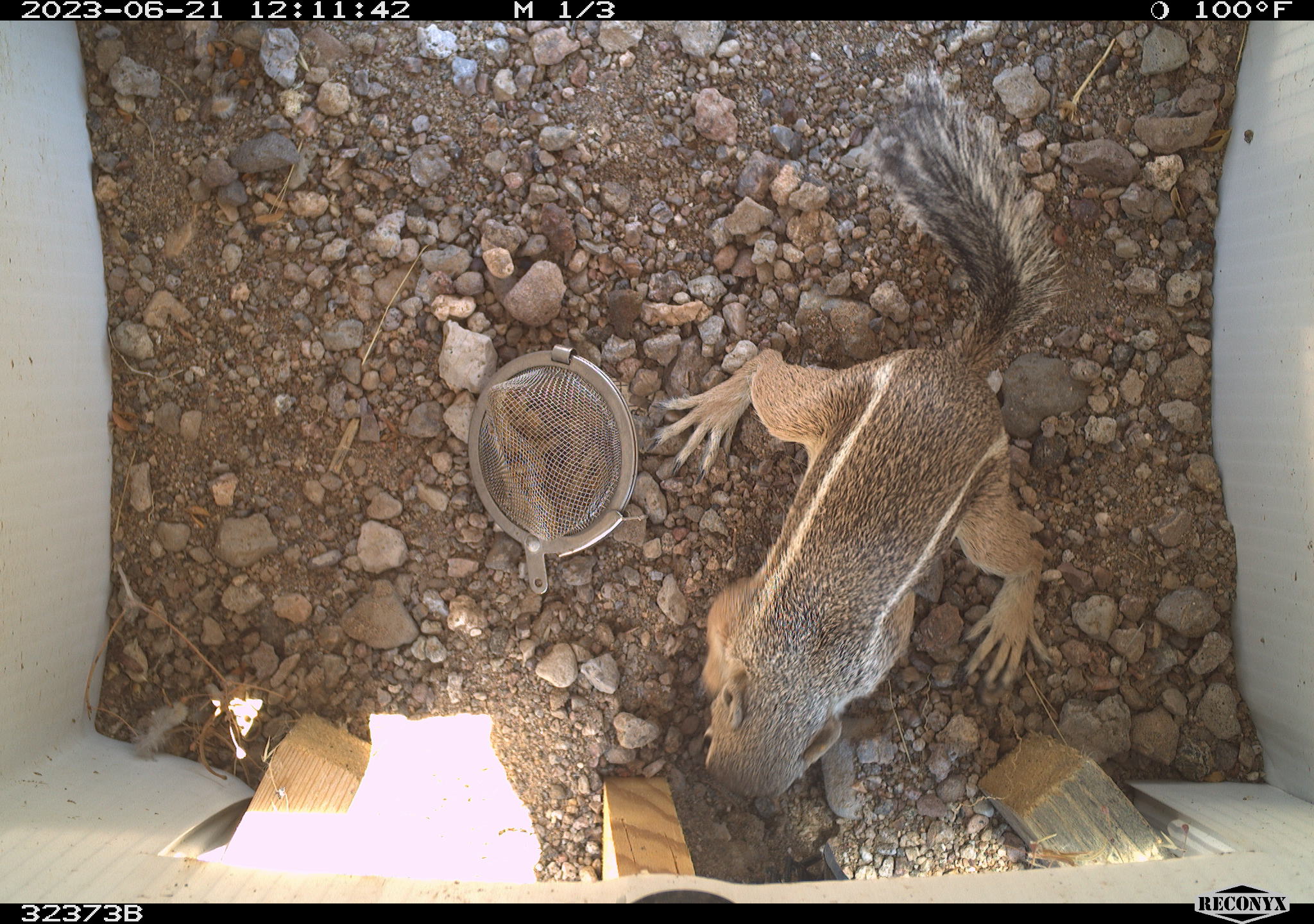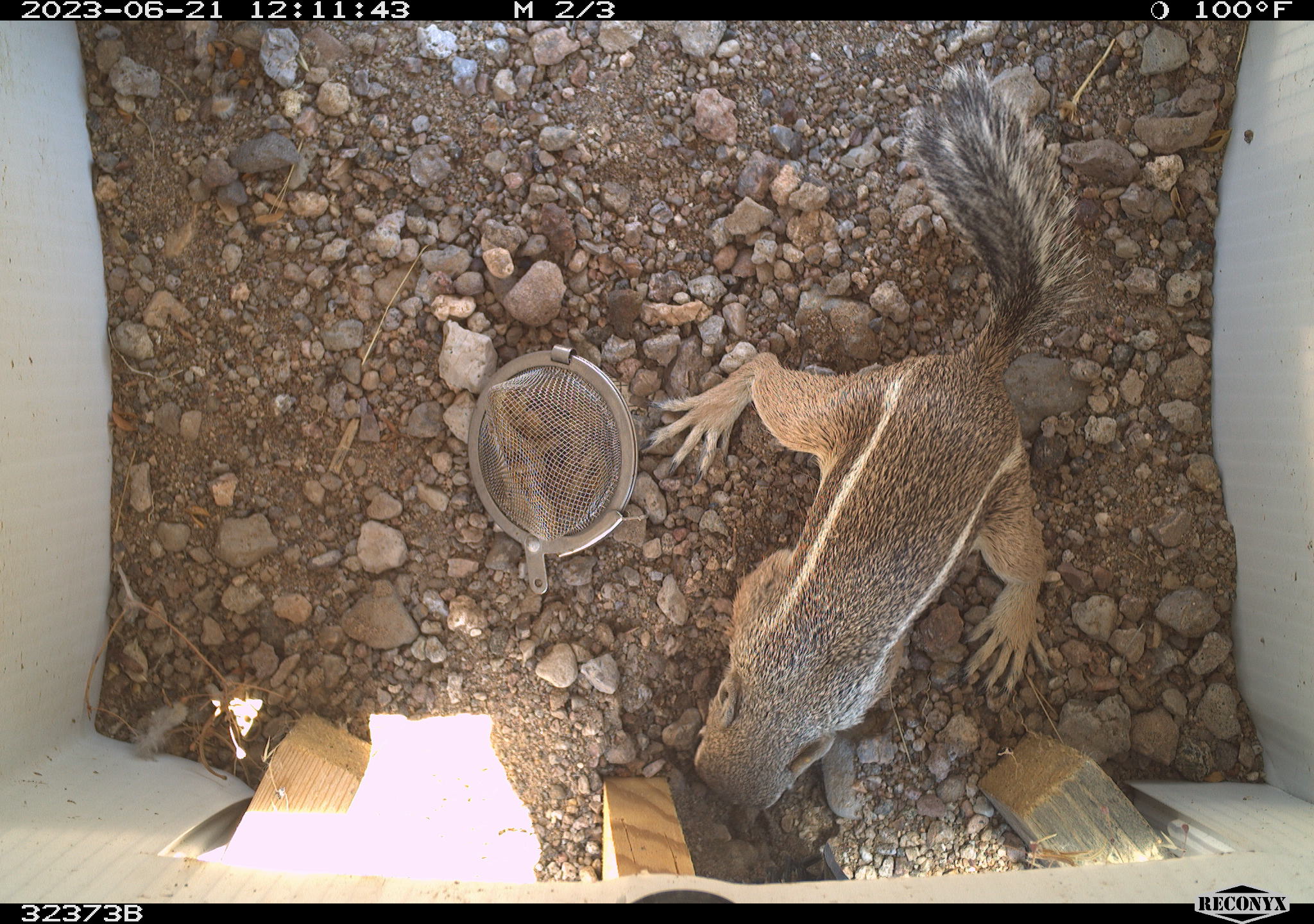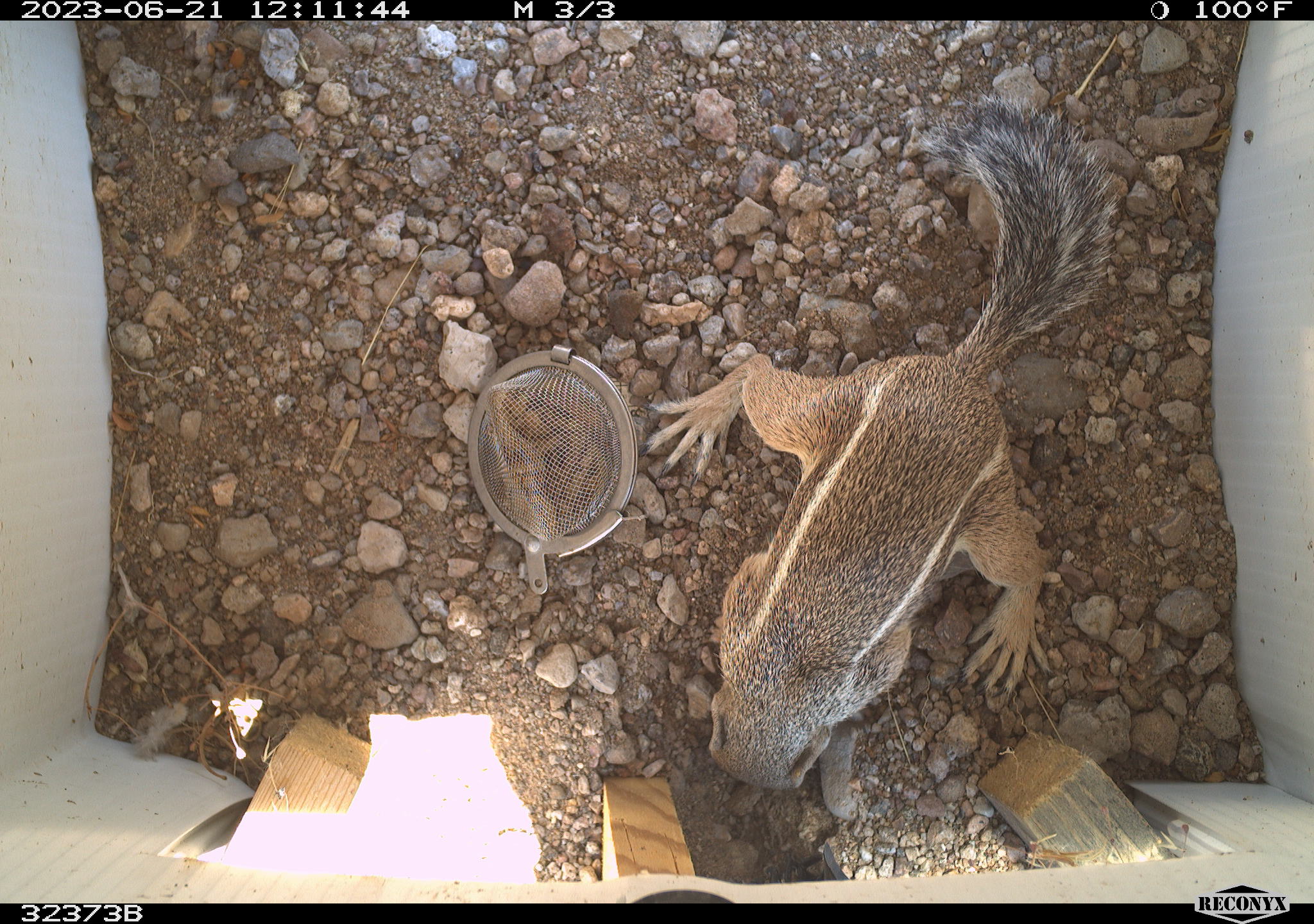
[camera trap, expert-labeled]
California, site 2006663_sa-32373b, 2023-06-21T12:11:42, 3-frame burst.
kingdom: Animalia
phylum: Chordata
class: Mammalia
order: Rodentia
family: Sciuridae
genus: Ammospermophilus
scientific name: Ammospermophilus leucurus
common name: white-tailed antelope squirrel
White-tailed antelope squirrel (Ammospermophilus leucurus).